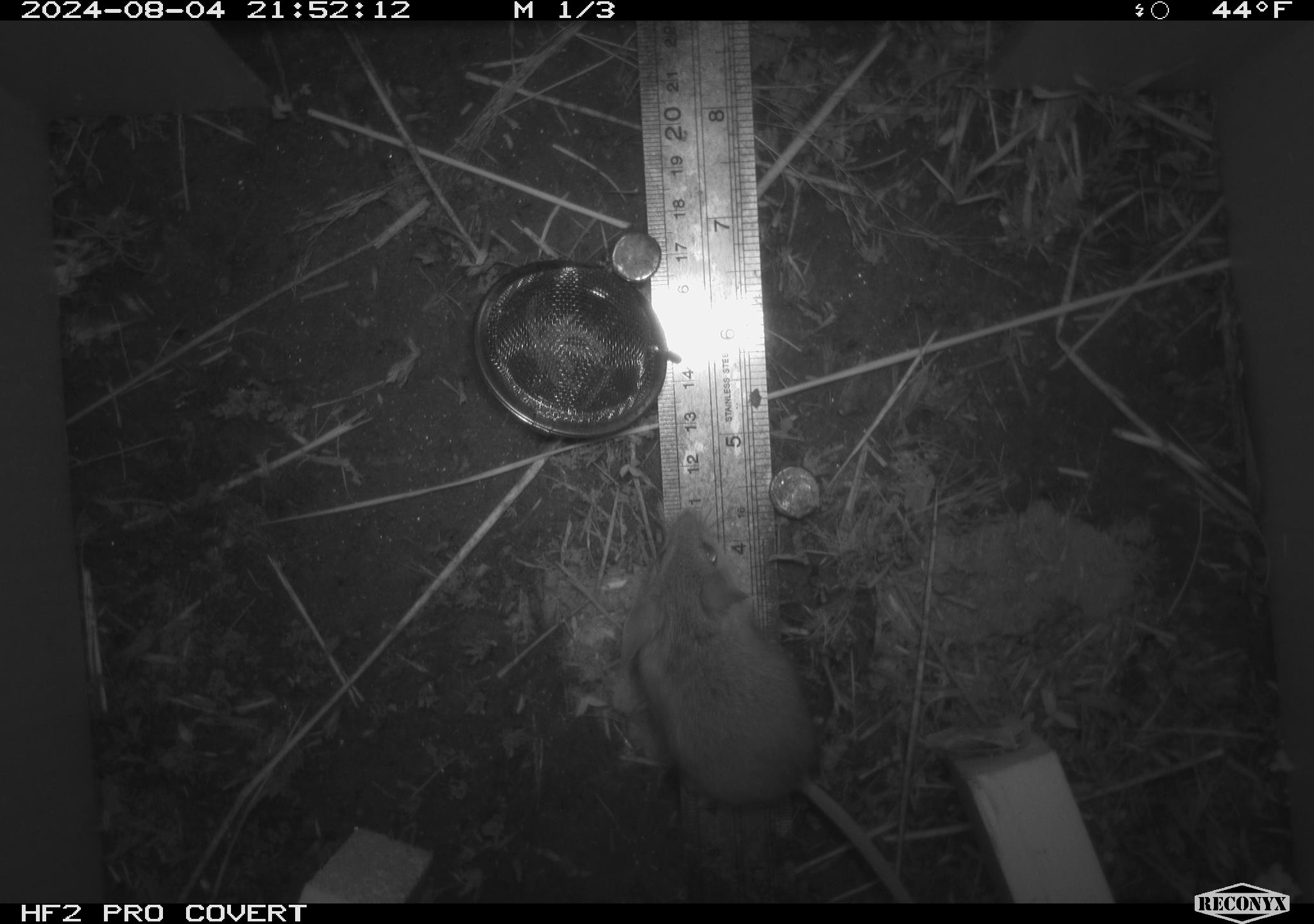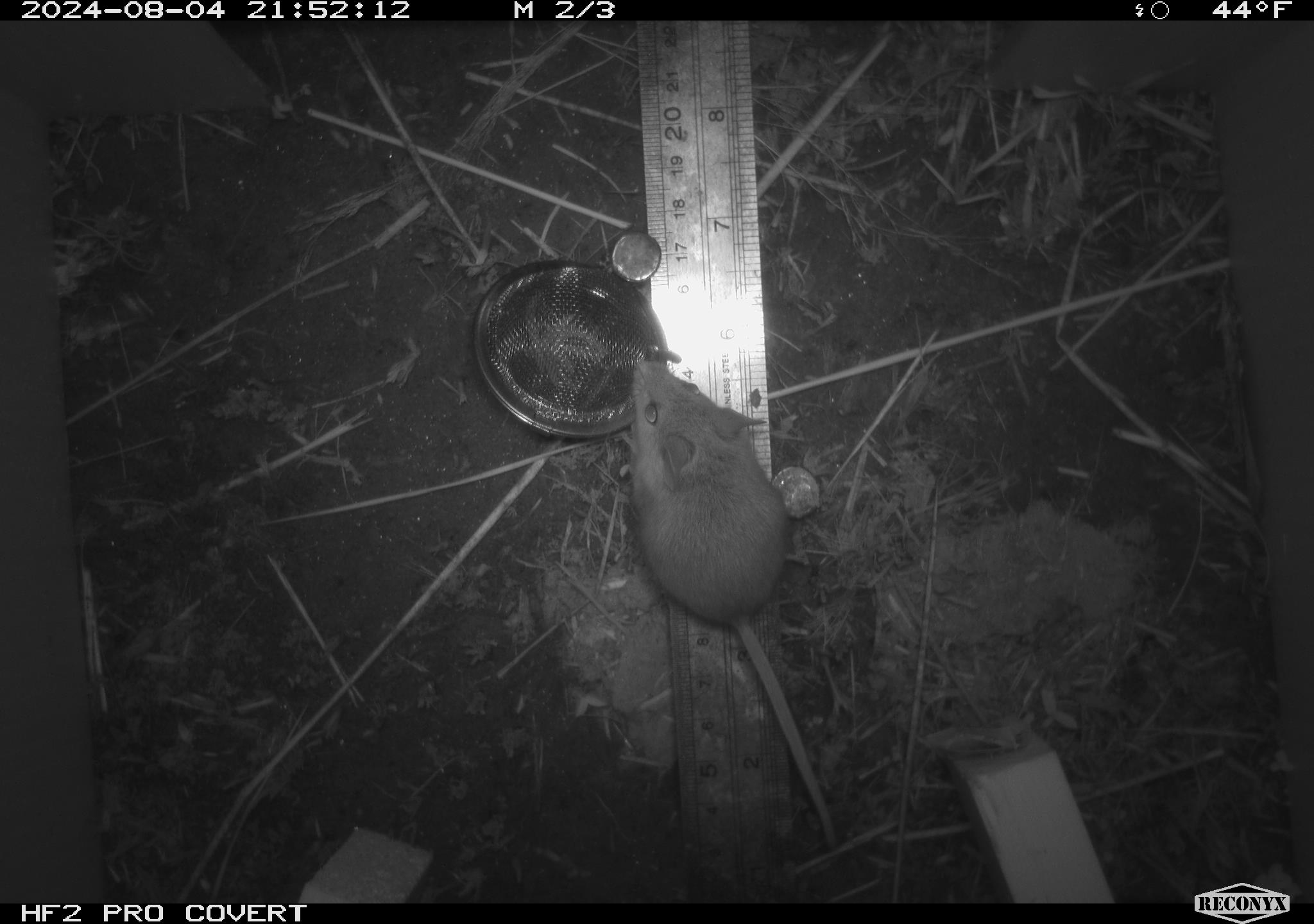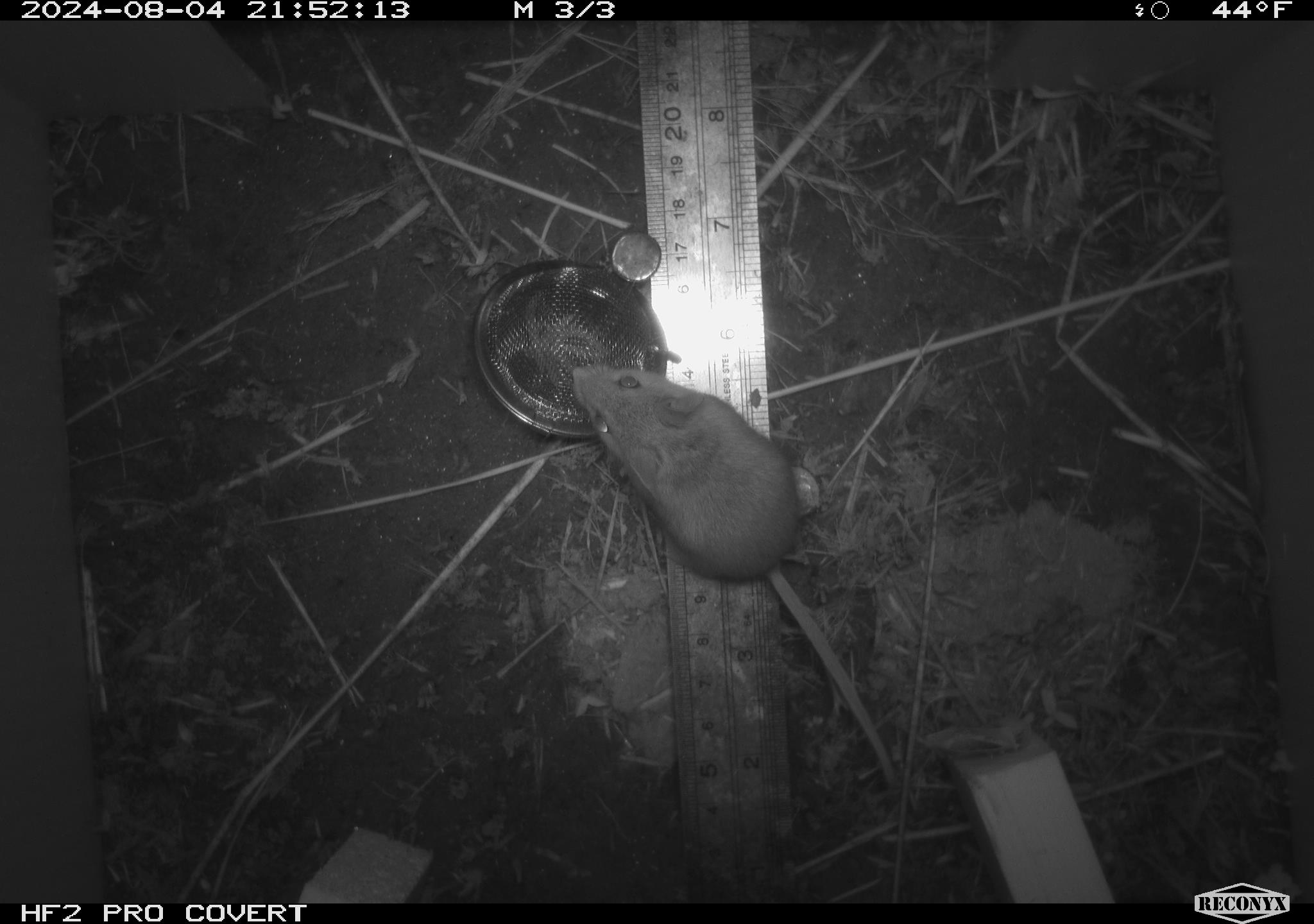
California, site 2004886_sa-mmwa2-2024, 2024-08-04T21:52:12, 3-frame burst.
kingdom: Animalia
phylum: Chordata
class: Mammalia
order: Rodentia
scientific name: Rodentia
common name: mouse species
Mouse species (Rodentia).